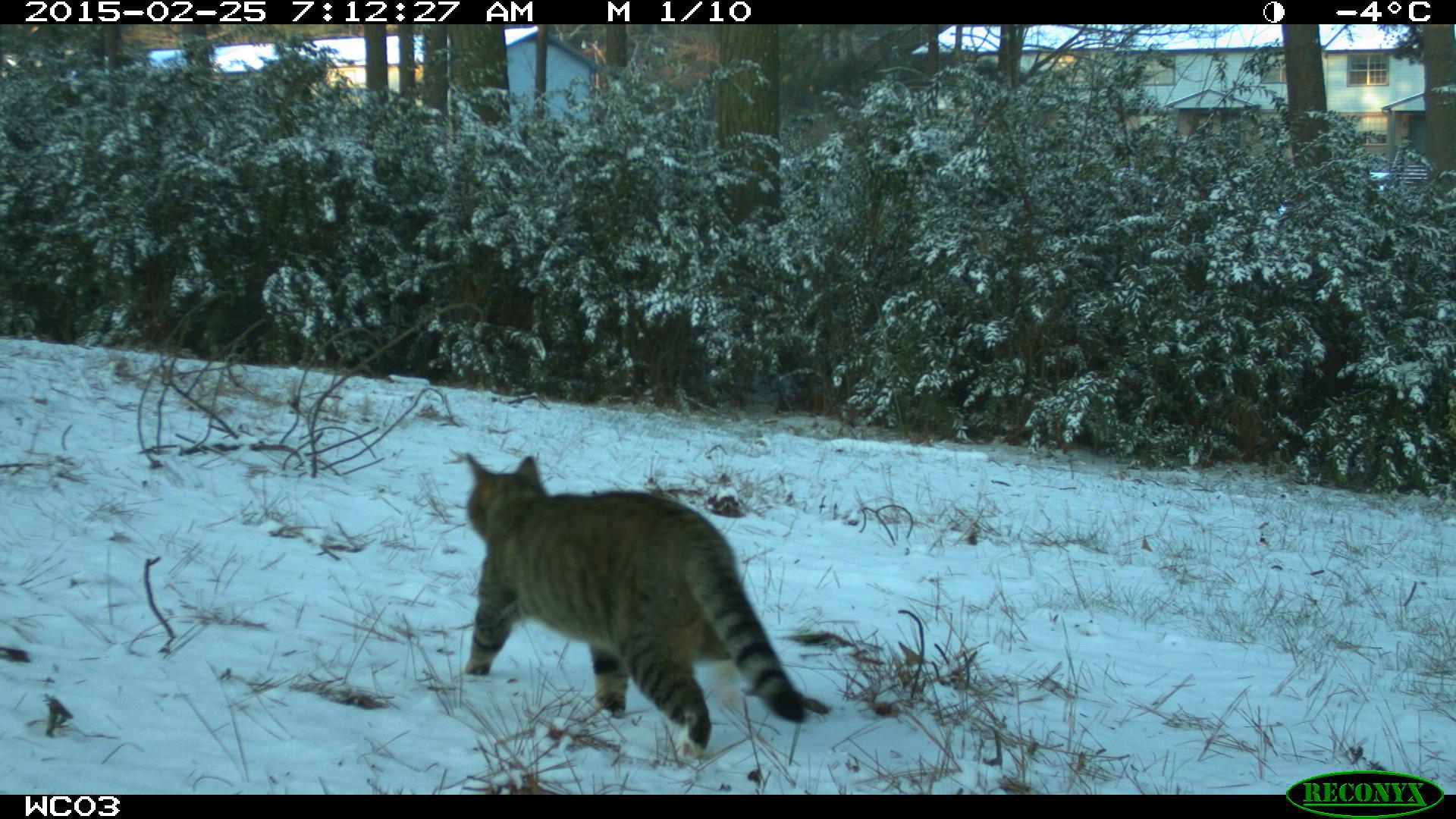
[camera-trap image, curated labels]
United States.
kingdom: Animalia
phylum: Chordata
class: Mammalia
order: Carnivora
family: Felidae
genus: Felis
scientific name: Felis catus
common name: domestic cat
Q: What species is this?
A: Domestic Cat (Felis catus).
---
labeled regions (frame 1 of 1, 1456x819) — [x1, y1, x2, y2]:
Domestic Cat: [456, 443, 820, 748]